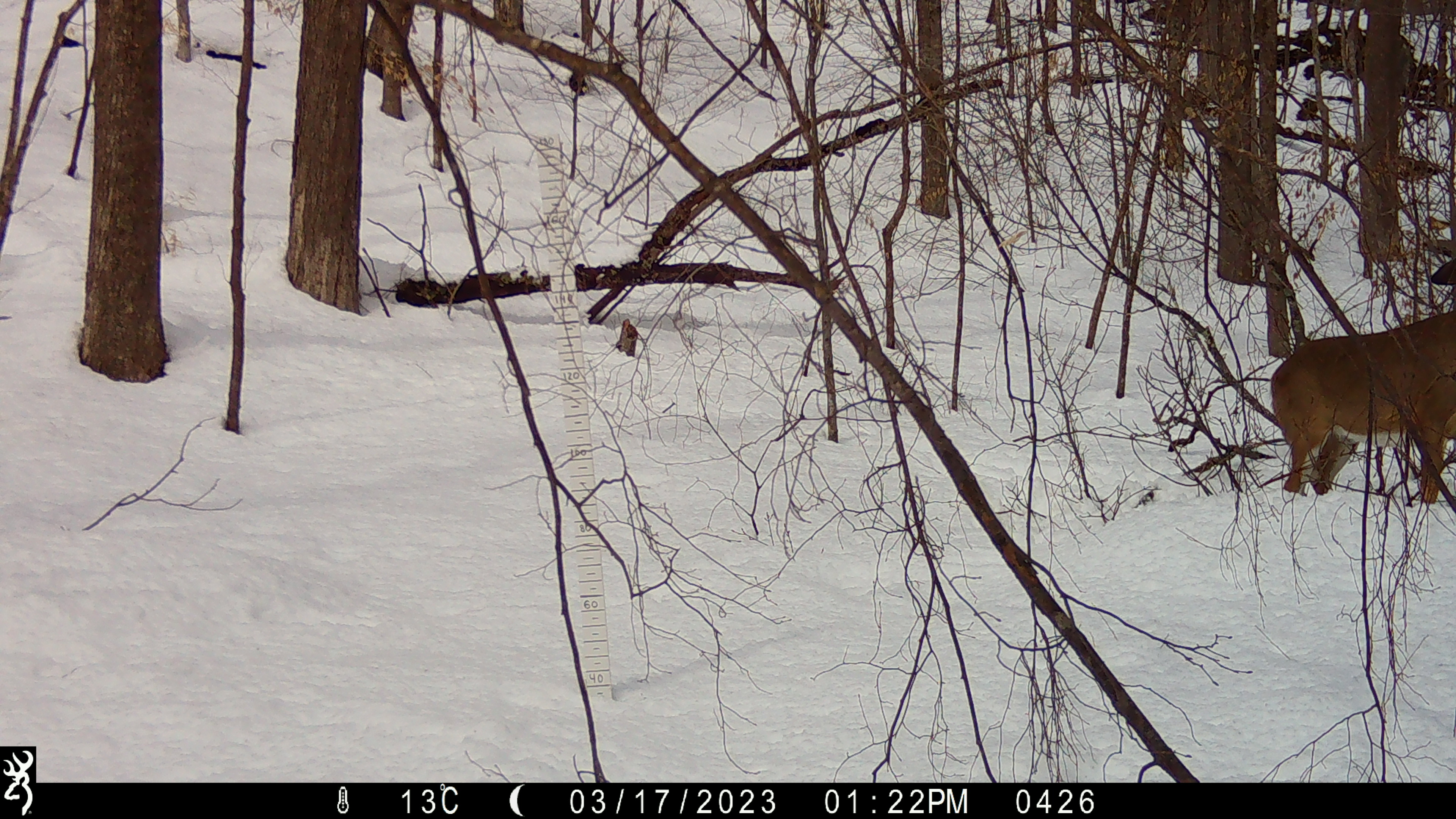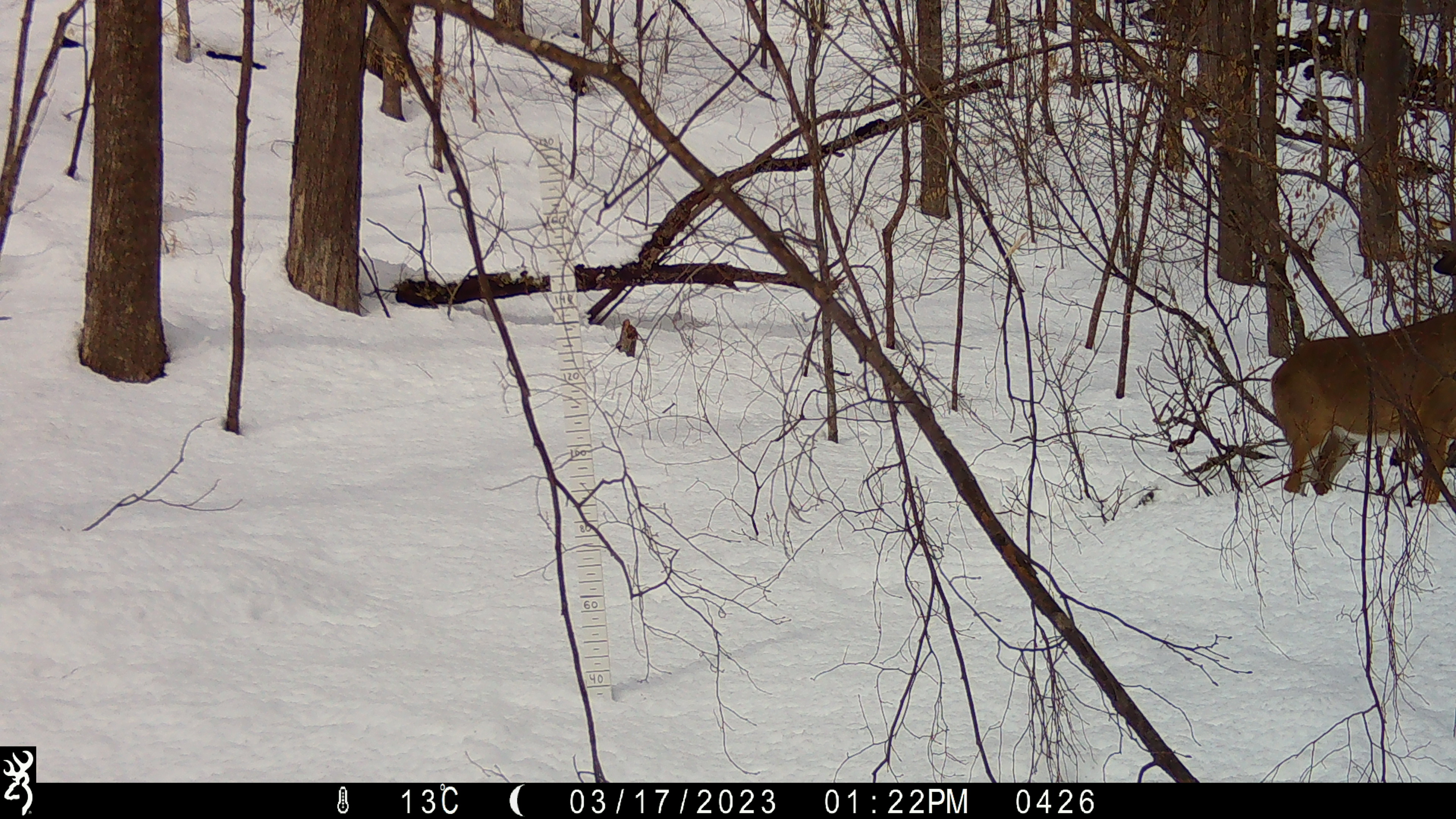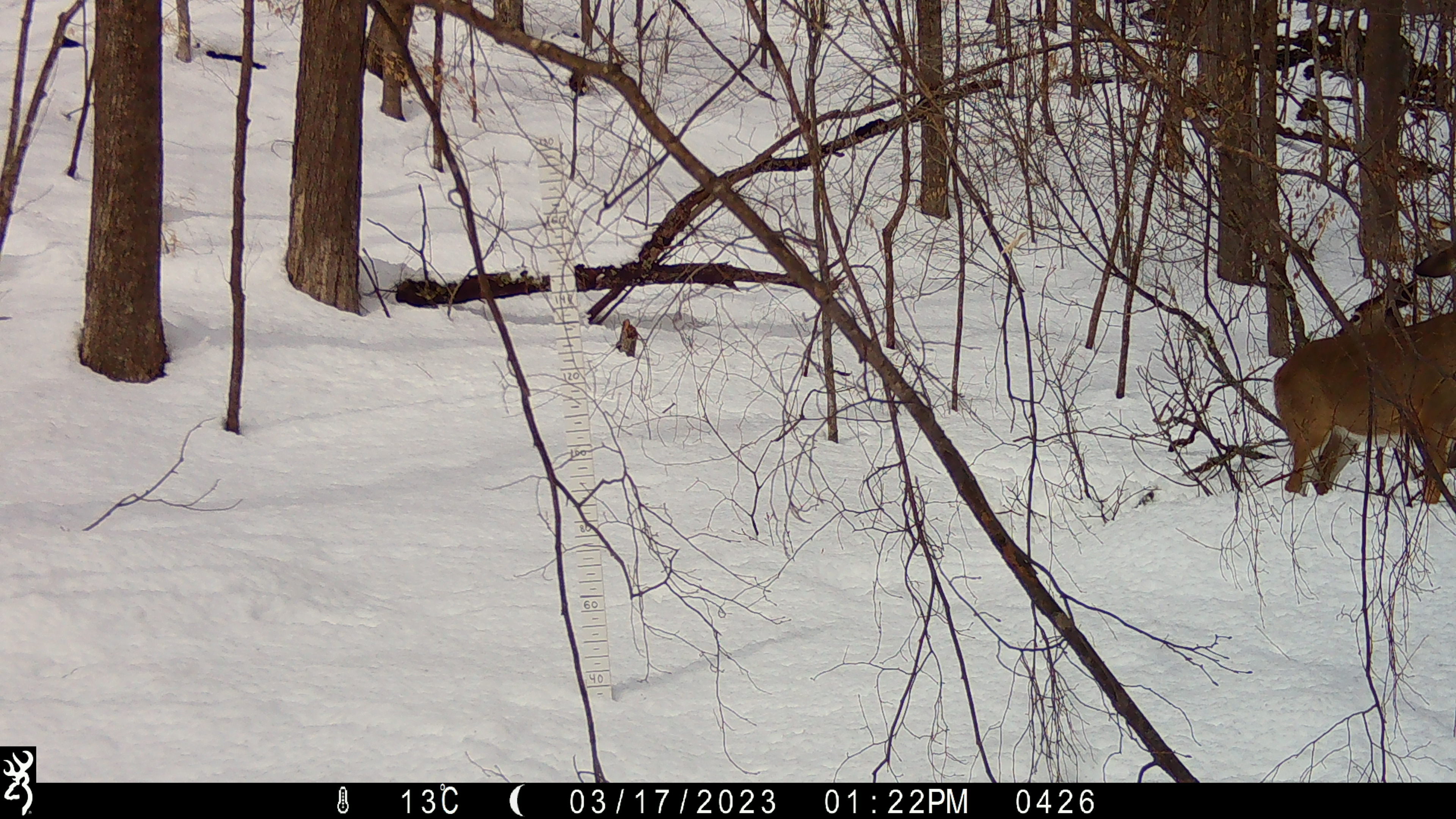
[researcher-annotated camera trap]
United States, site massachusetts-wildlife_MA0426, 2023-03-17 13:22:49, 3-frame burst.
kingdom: Animalia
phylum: Chordata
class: Mammalia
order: Artiodactyla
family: Cervidae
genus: Odocoileus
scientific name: Odocoileus virginianus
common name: white-tailed deer